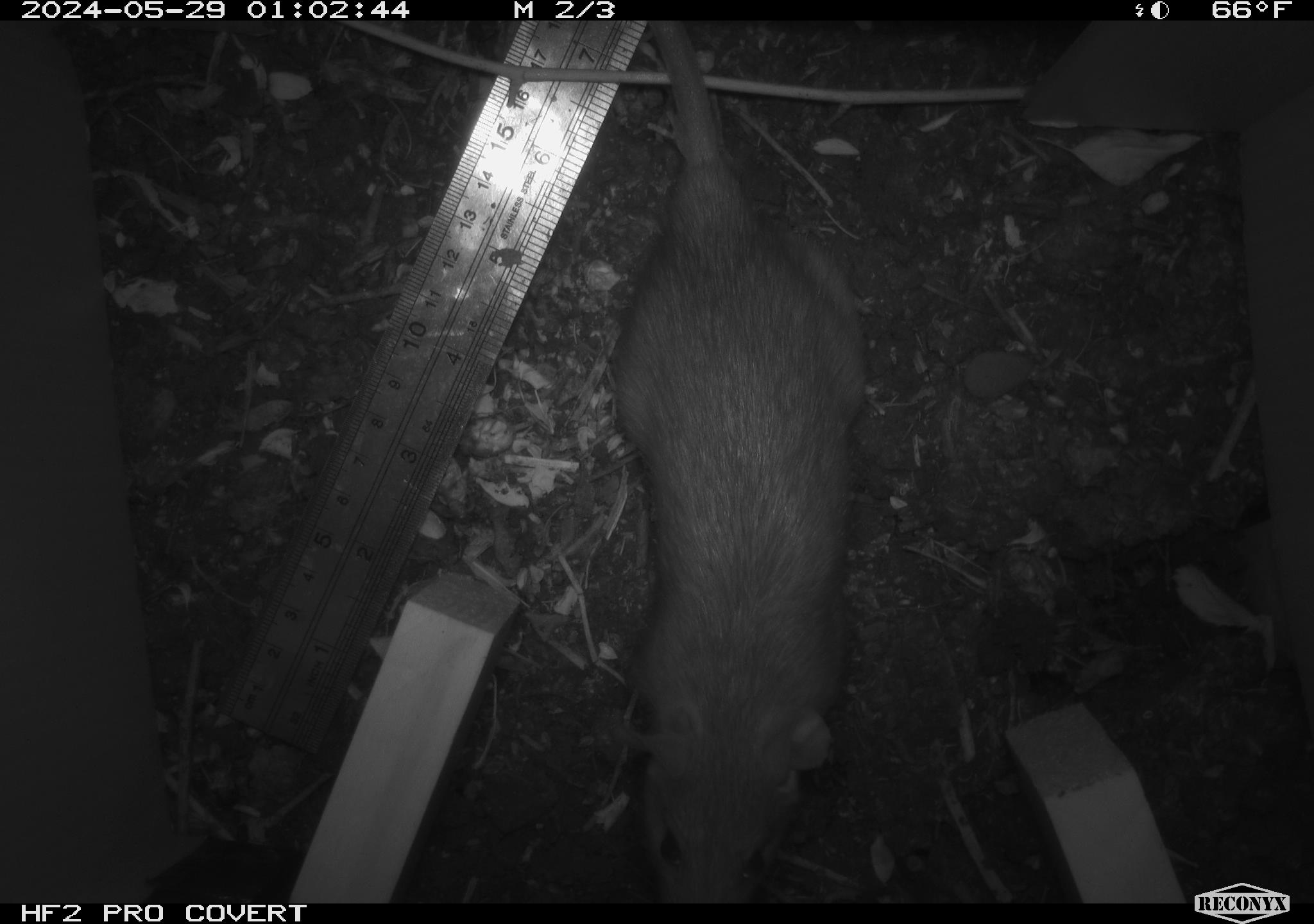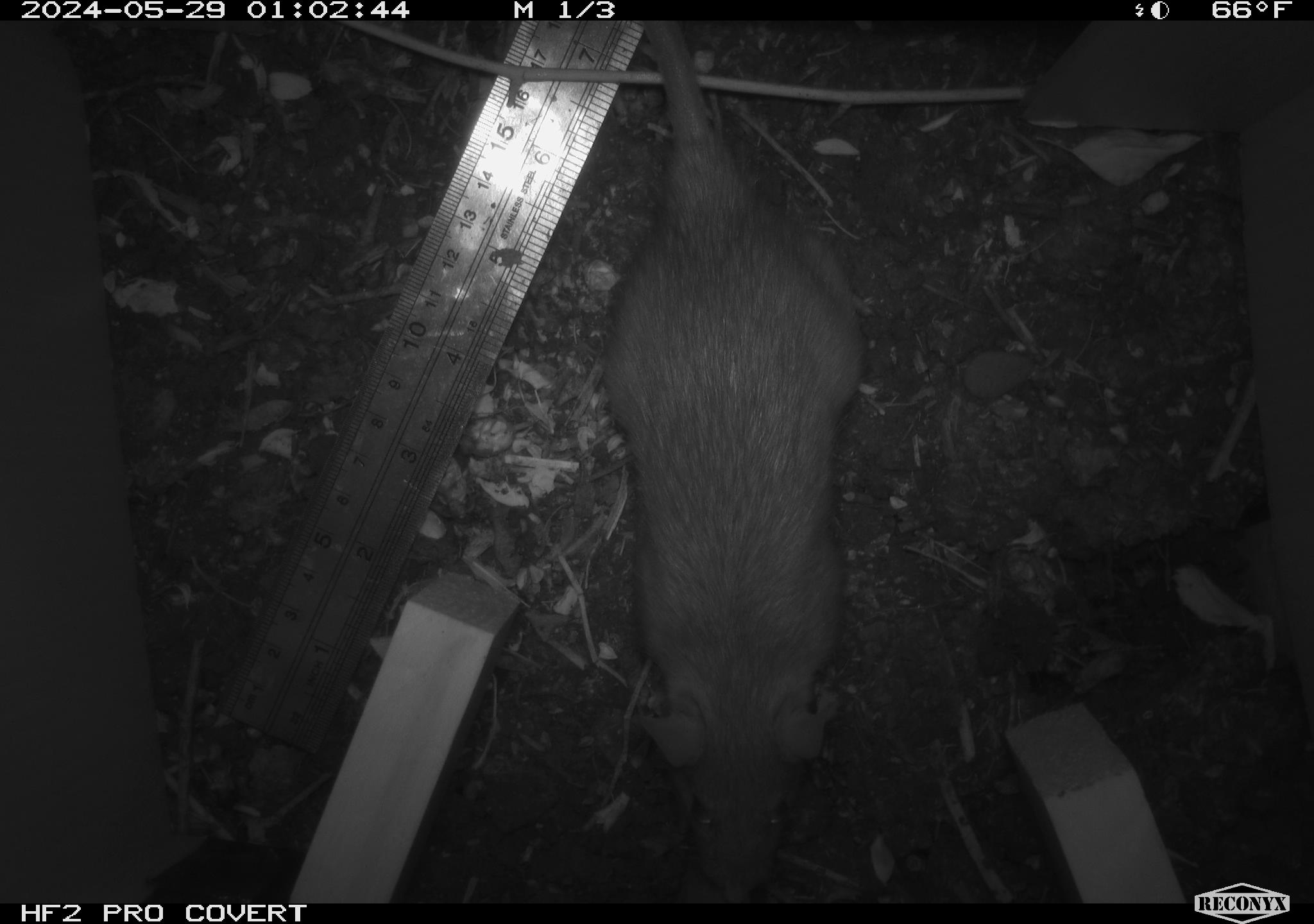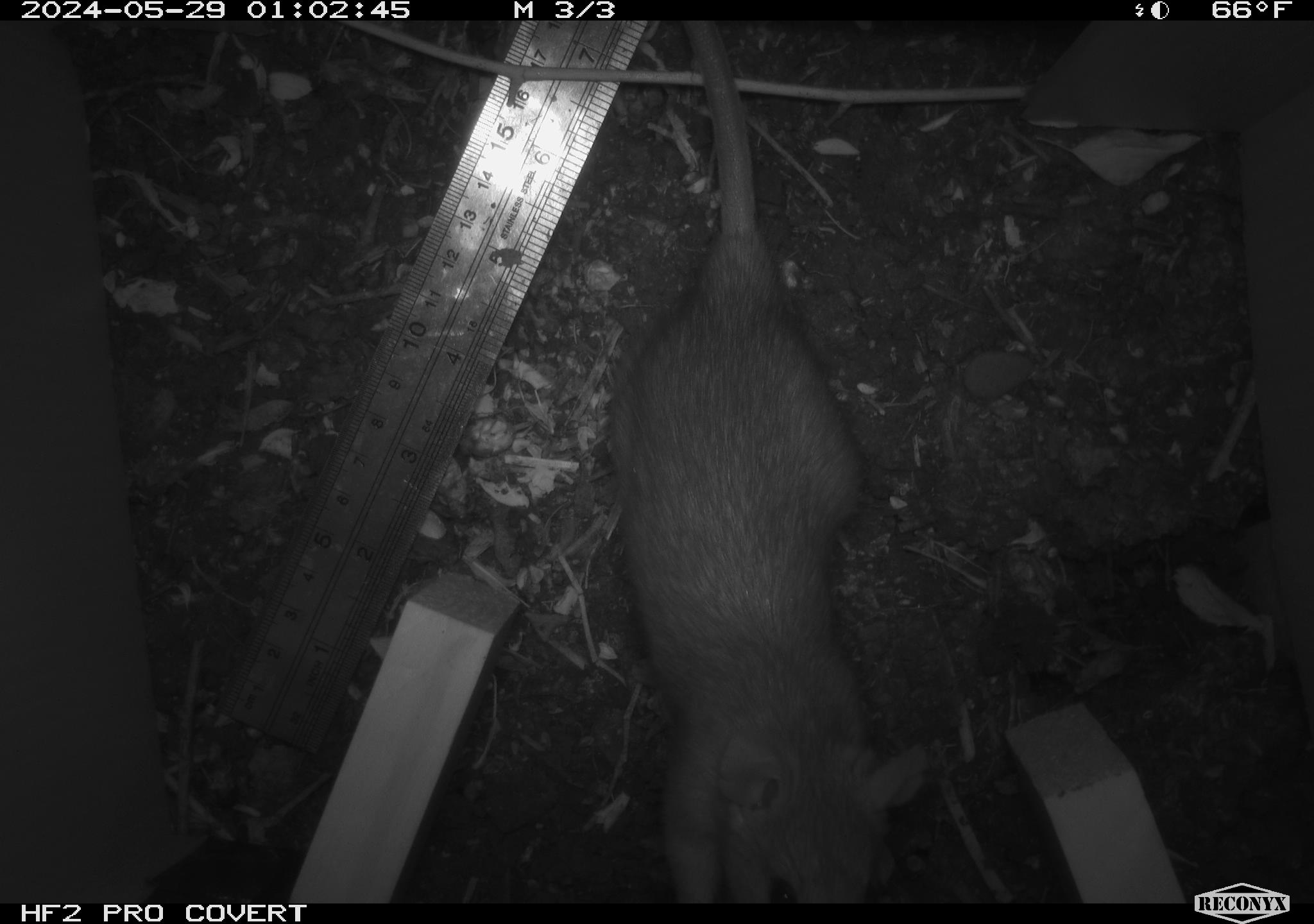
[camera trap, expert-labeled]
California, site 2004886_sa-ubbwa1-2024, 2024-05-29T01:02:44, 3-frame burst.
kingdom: Animalia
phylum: Chordata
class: Mammalia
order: Rodentia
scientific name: Rodentia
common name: woodrat or rat or mouse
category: woodrat or rat or mouse species